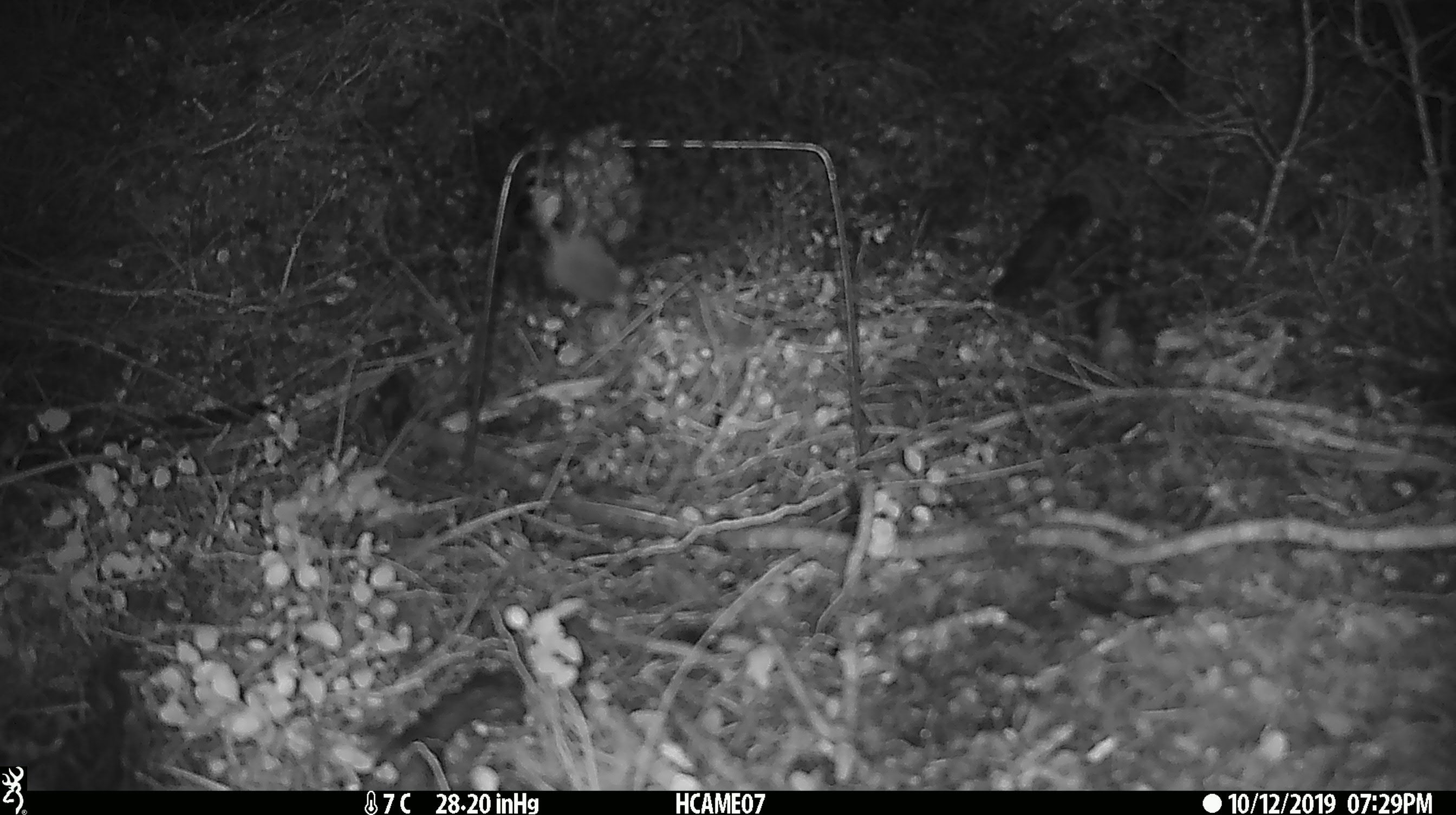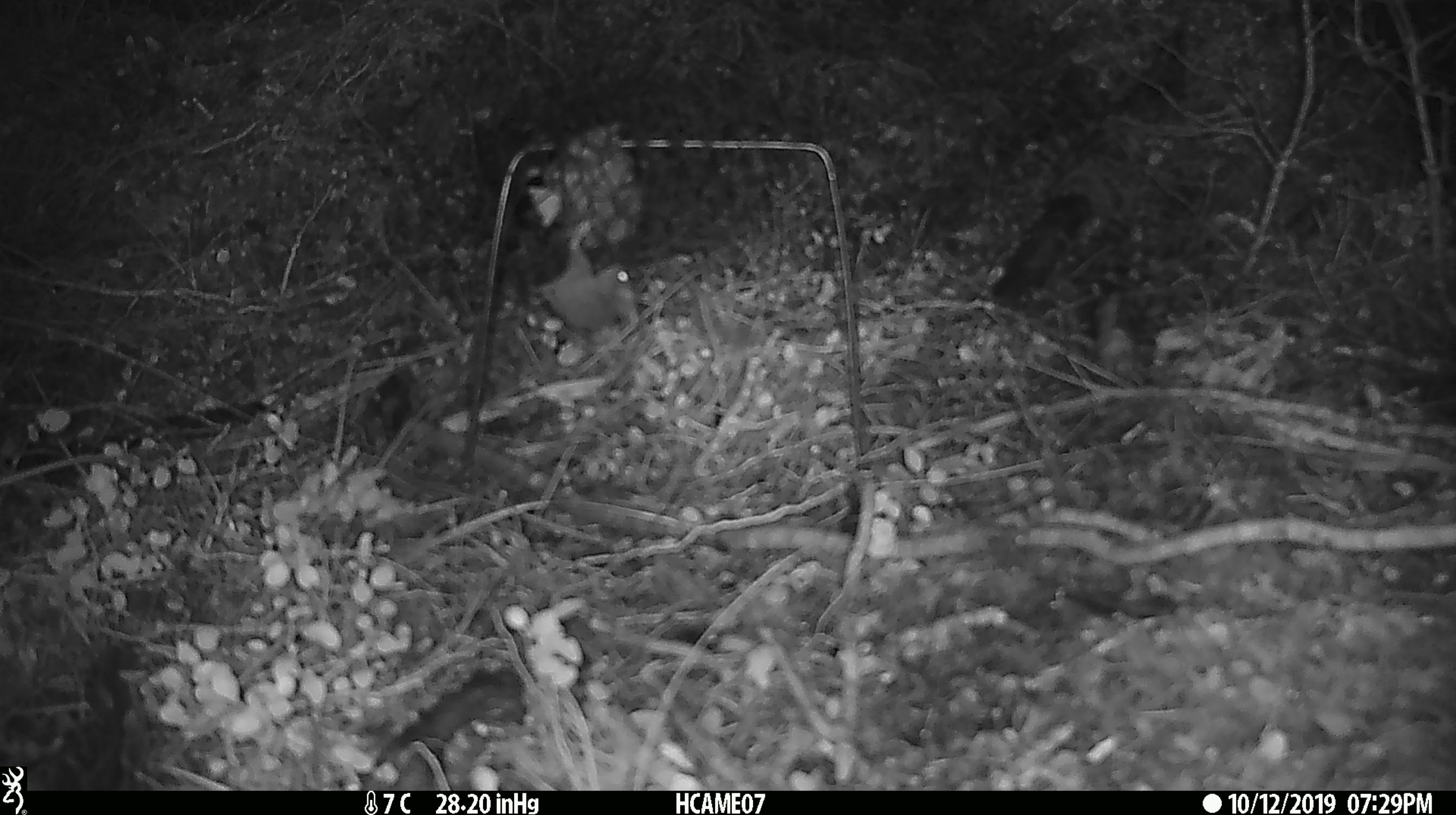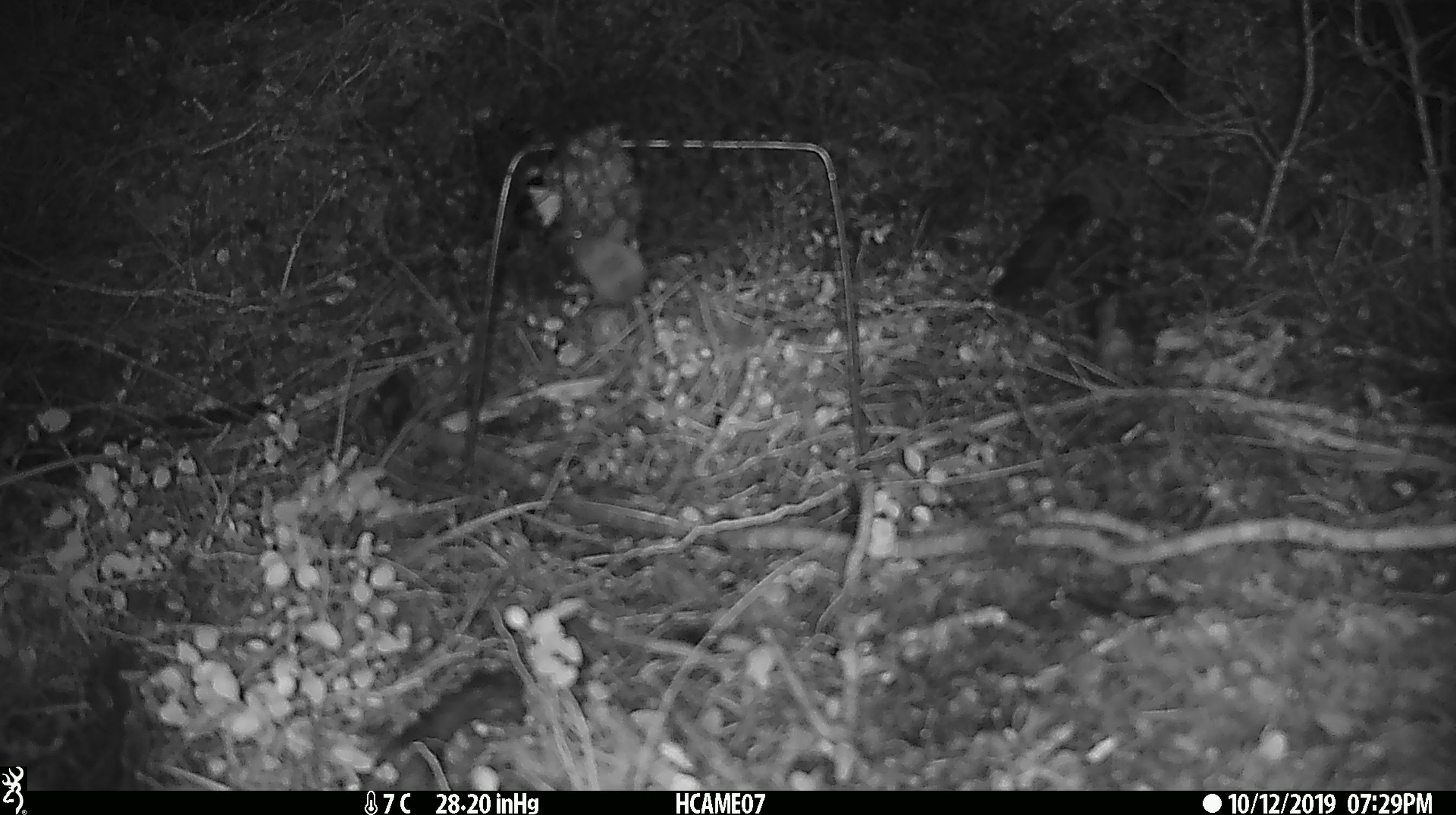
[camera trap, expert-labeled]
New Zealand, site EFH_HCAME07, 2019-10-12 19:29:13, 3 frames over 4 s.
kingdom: Animalia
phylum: Chordata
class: Mammalia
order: Rodentia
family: Muridae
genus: Mus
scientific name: Mus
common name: mouse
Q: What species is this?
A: Mouse (Mus).